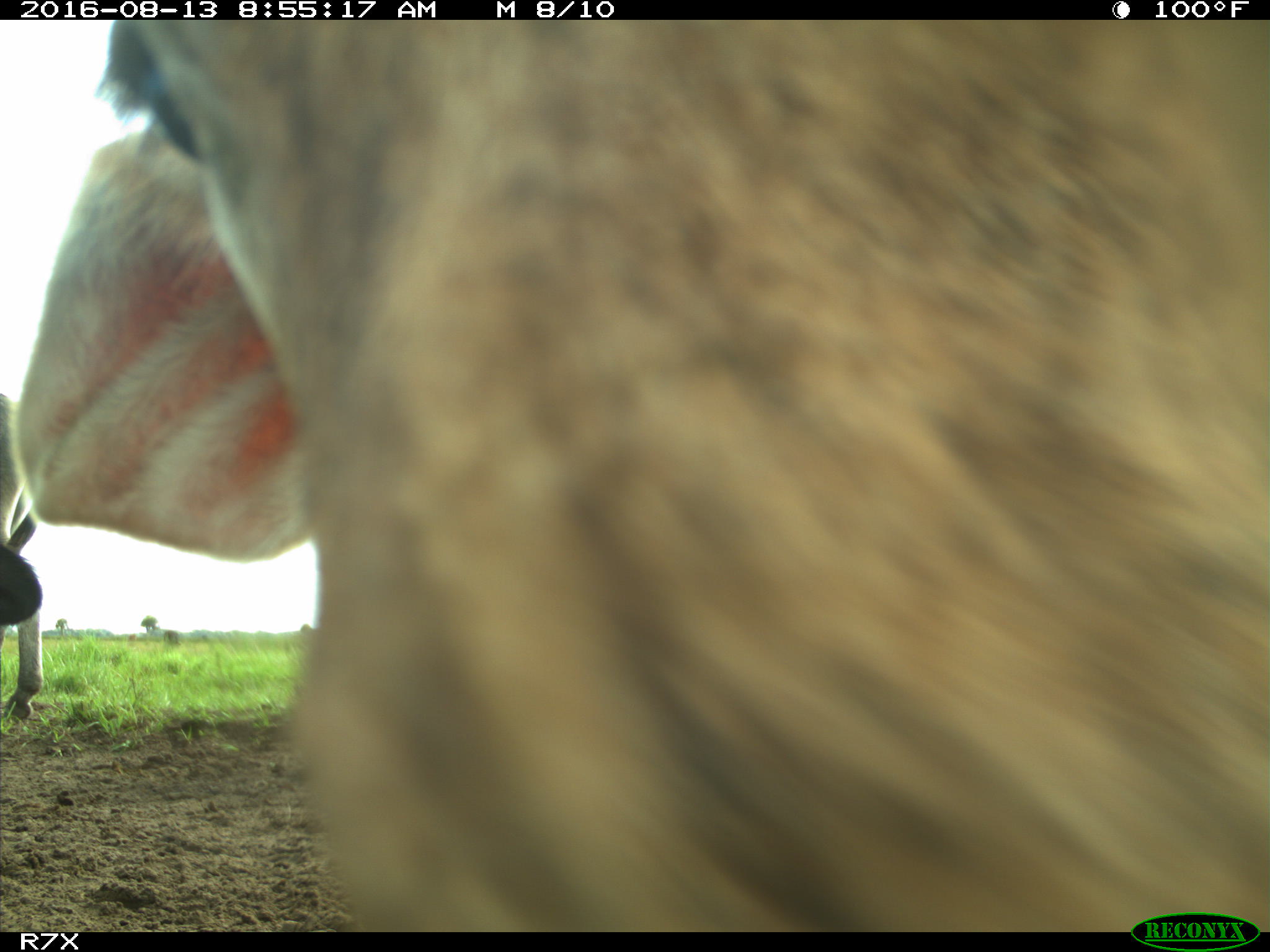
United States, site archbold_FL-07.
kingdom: Animalia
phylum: Chordata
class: Mammalia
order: Artiodactyla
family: Bovidae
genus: Bos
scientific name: Bos taurus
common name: domestic cow